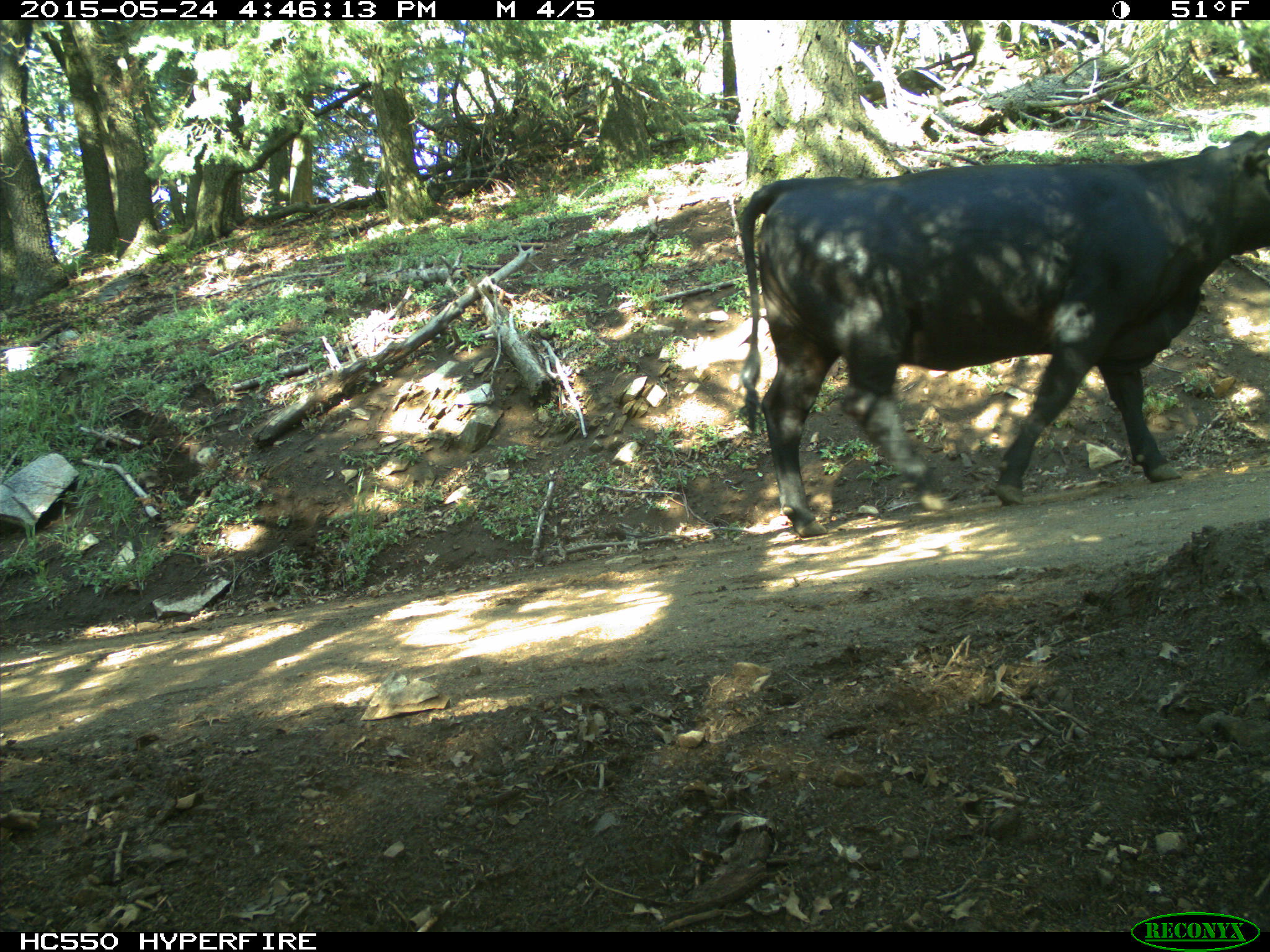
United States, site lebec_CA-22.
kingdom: Animalia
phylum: Chordata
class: Mammalia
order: Artiodactyla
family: Bovidae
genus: Bos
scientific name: Bos taurus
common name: domestic cow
Bos taurus (domestic cow).